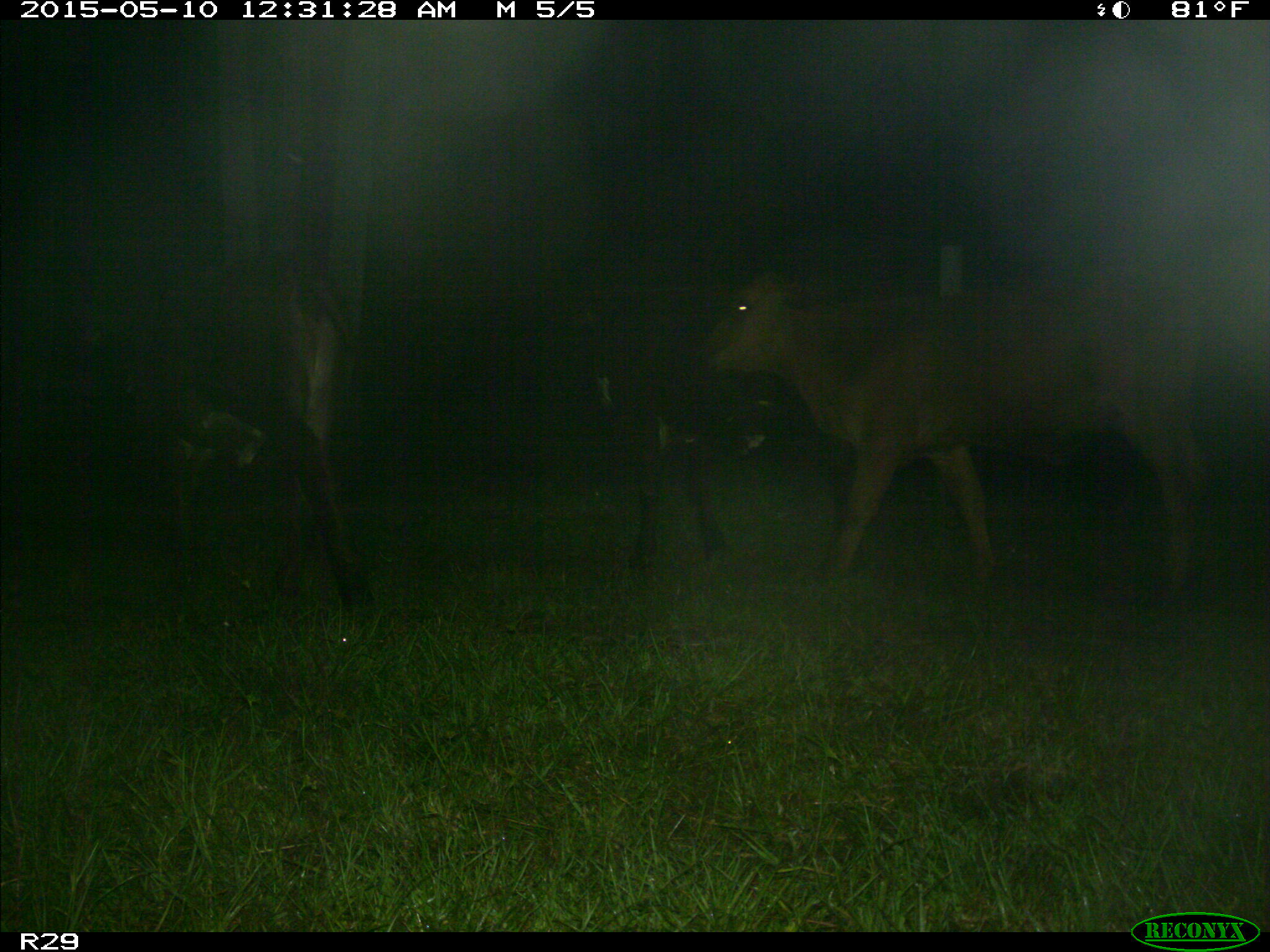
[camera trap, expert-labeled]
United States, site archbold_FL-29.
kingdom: Animalia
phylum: Chordata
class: Mammalia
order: Artiodactyla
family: Bovidae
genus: Bos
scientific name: Bos taurus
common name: domestic cow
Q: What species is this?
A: Bos taurus (domestic cow).